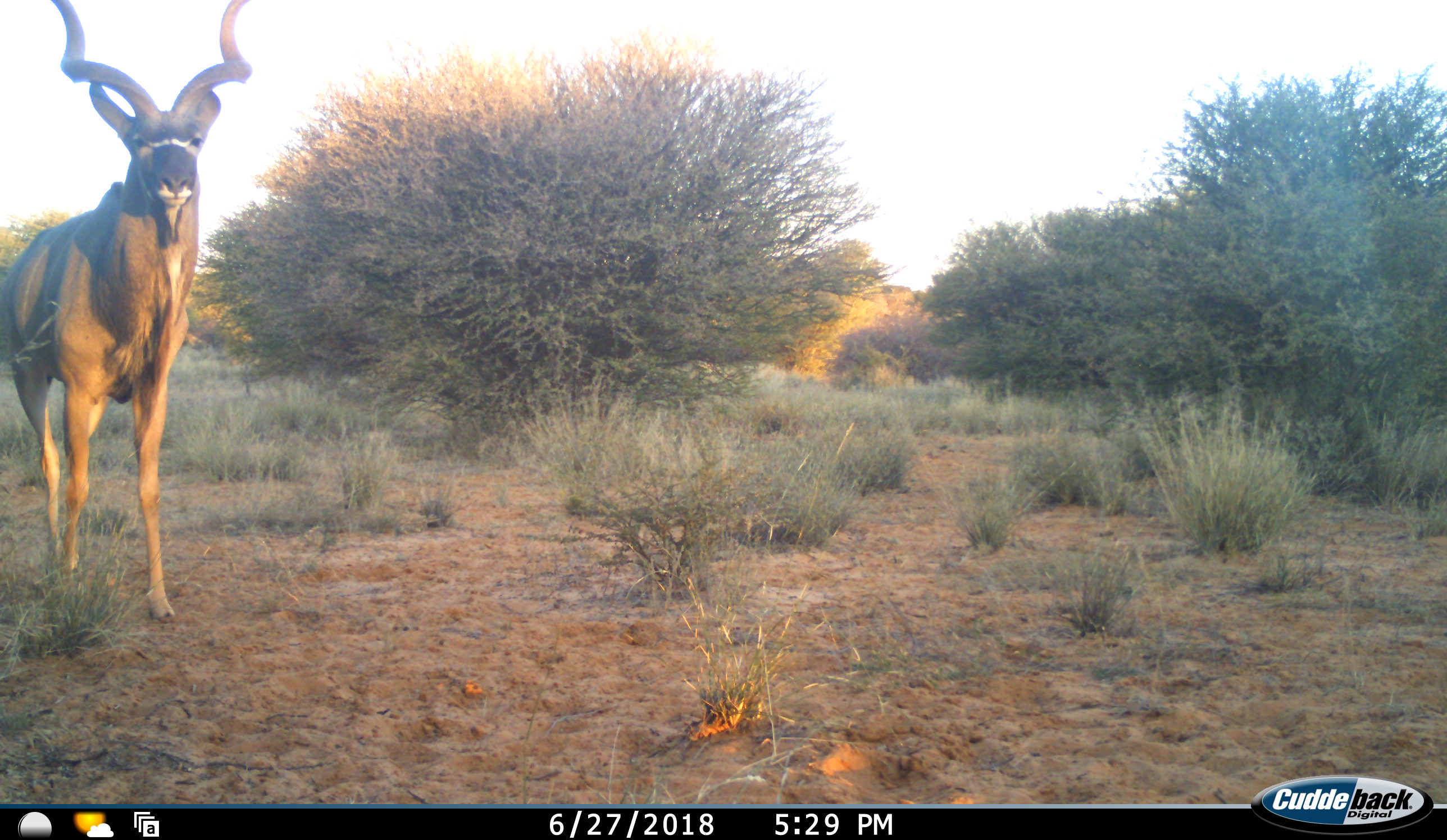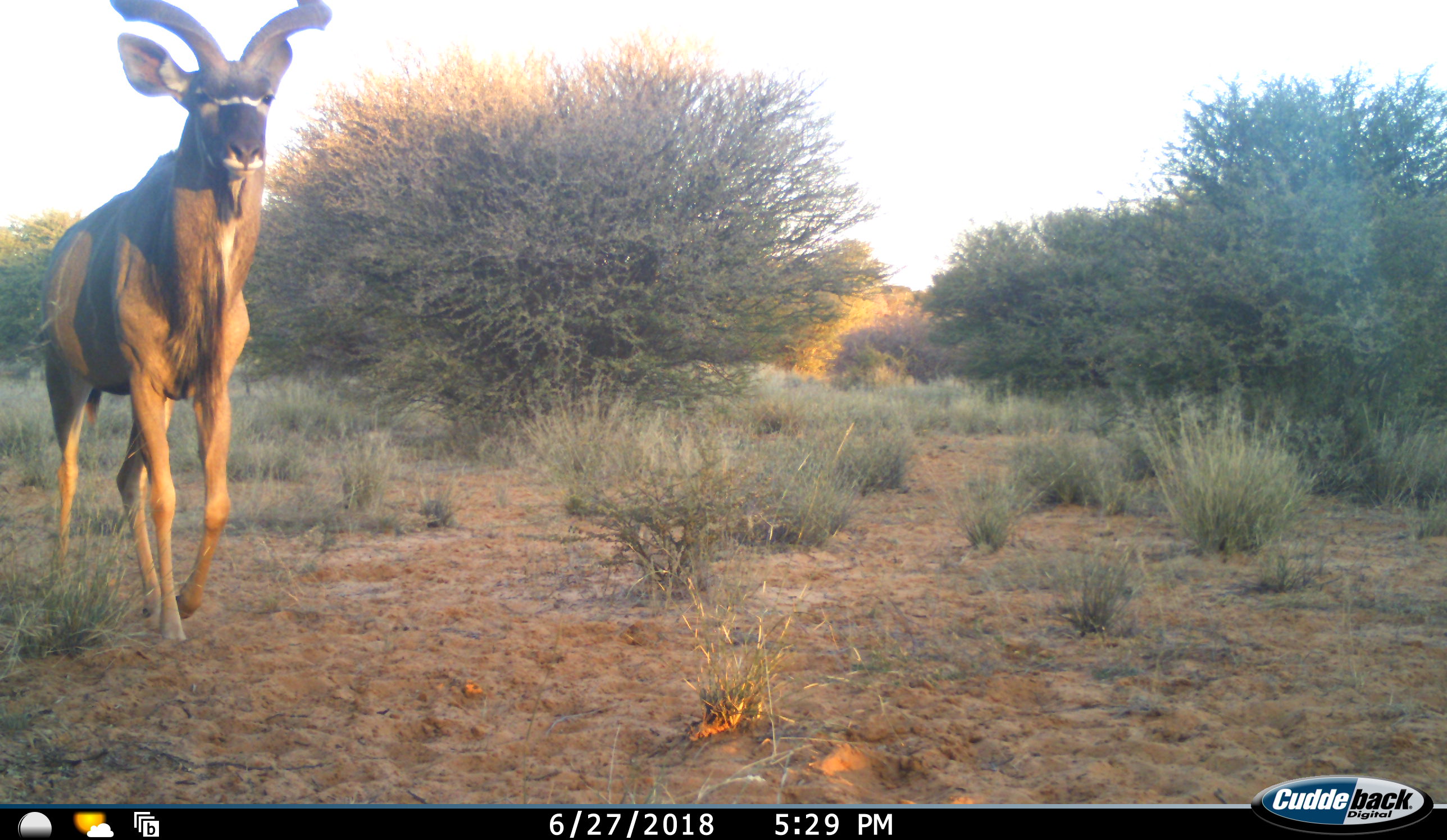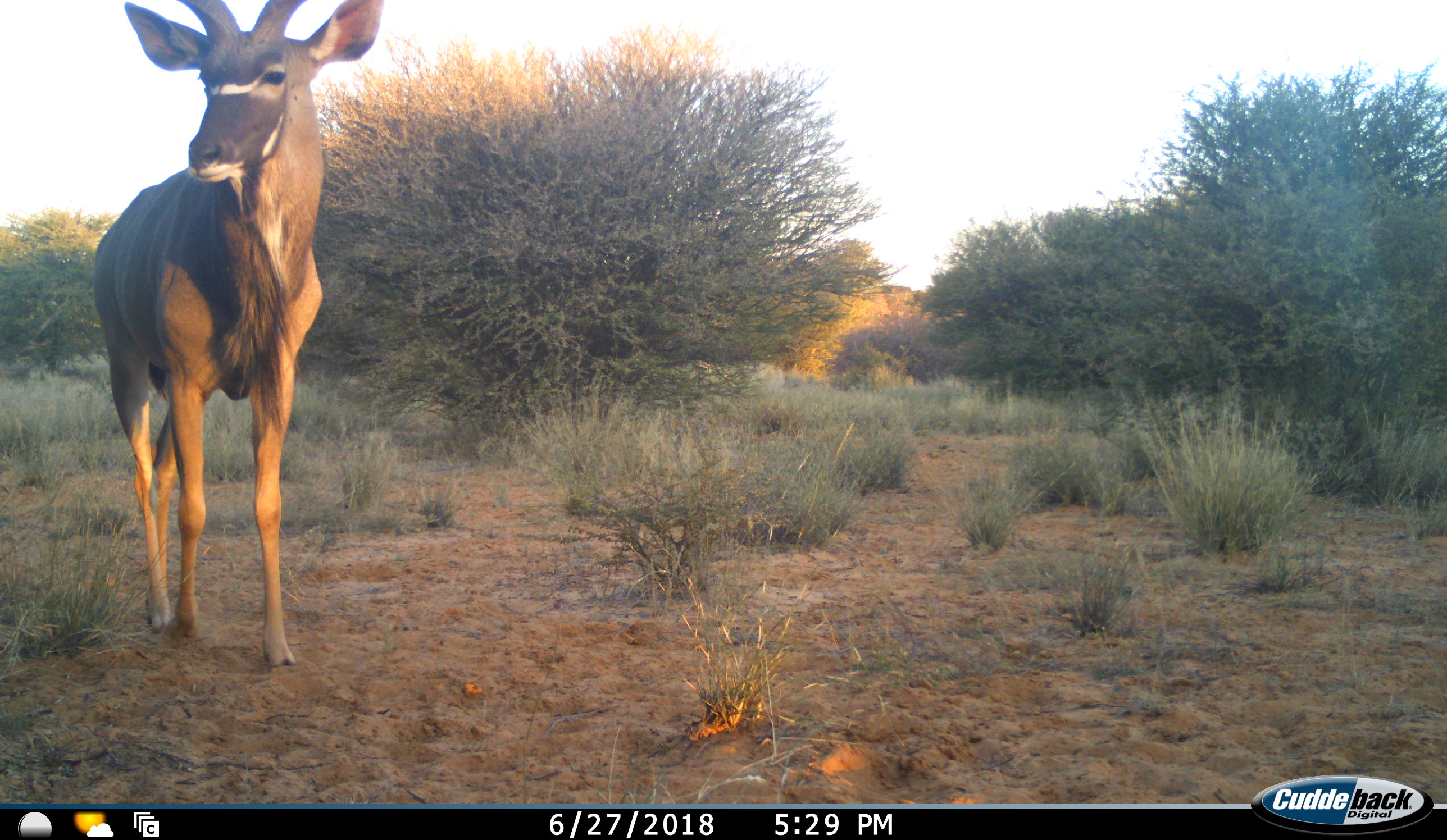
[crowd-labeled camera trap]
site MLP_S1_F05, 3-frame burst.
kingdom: Animalia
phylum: Chordata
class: Mammalia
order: Artiodactyla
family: Bovidae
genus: Tragelaphus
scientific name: Tragelaphus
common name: kudu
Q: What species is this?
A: Kudu (Tragelaphus).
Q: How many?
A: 1.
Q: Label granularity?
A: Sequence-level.